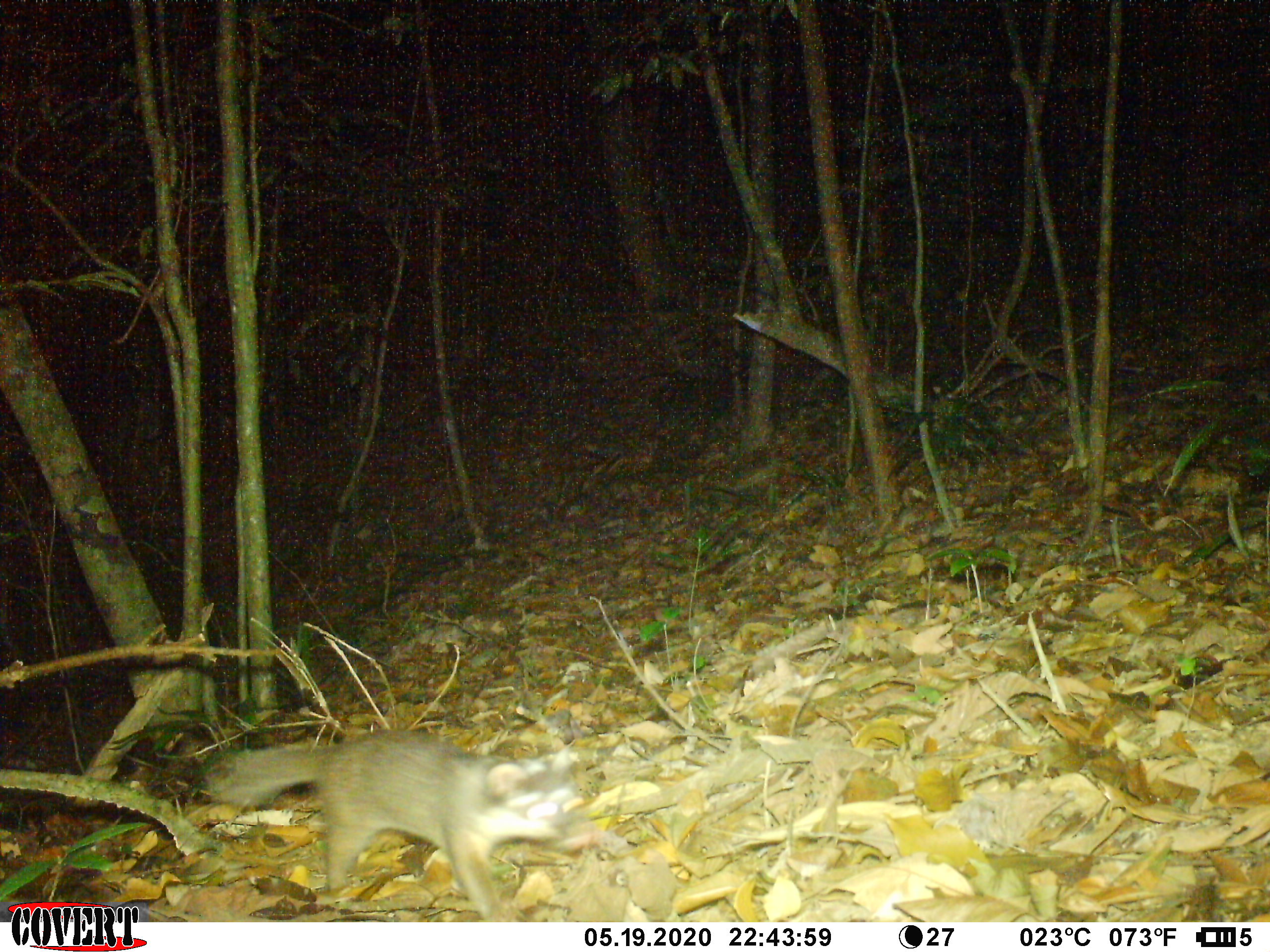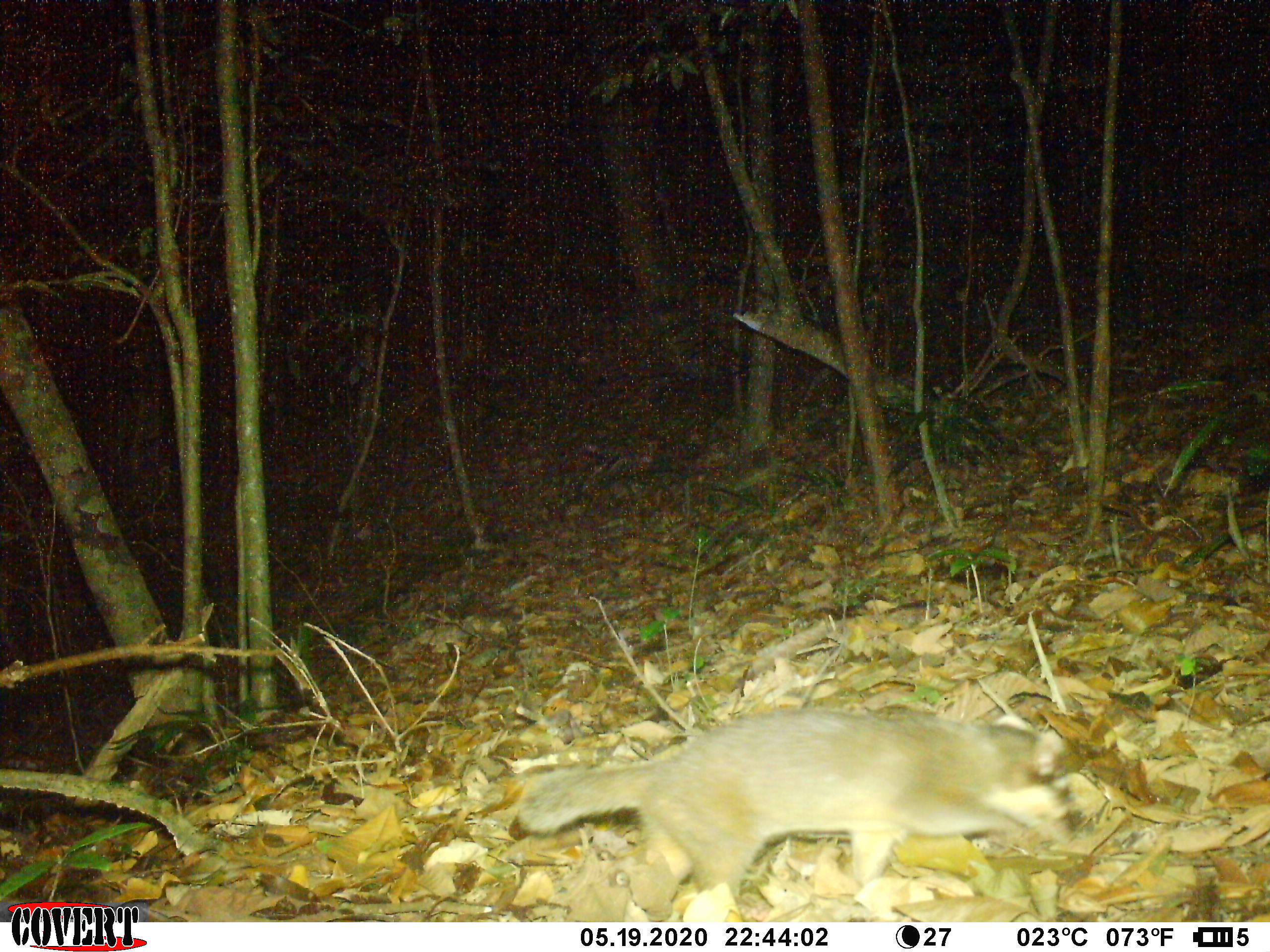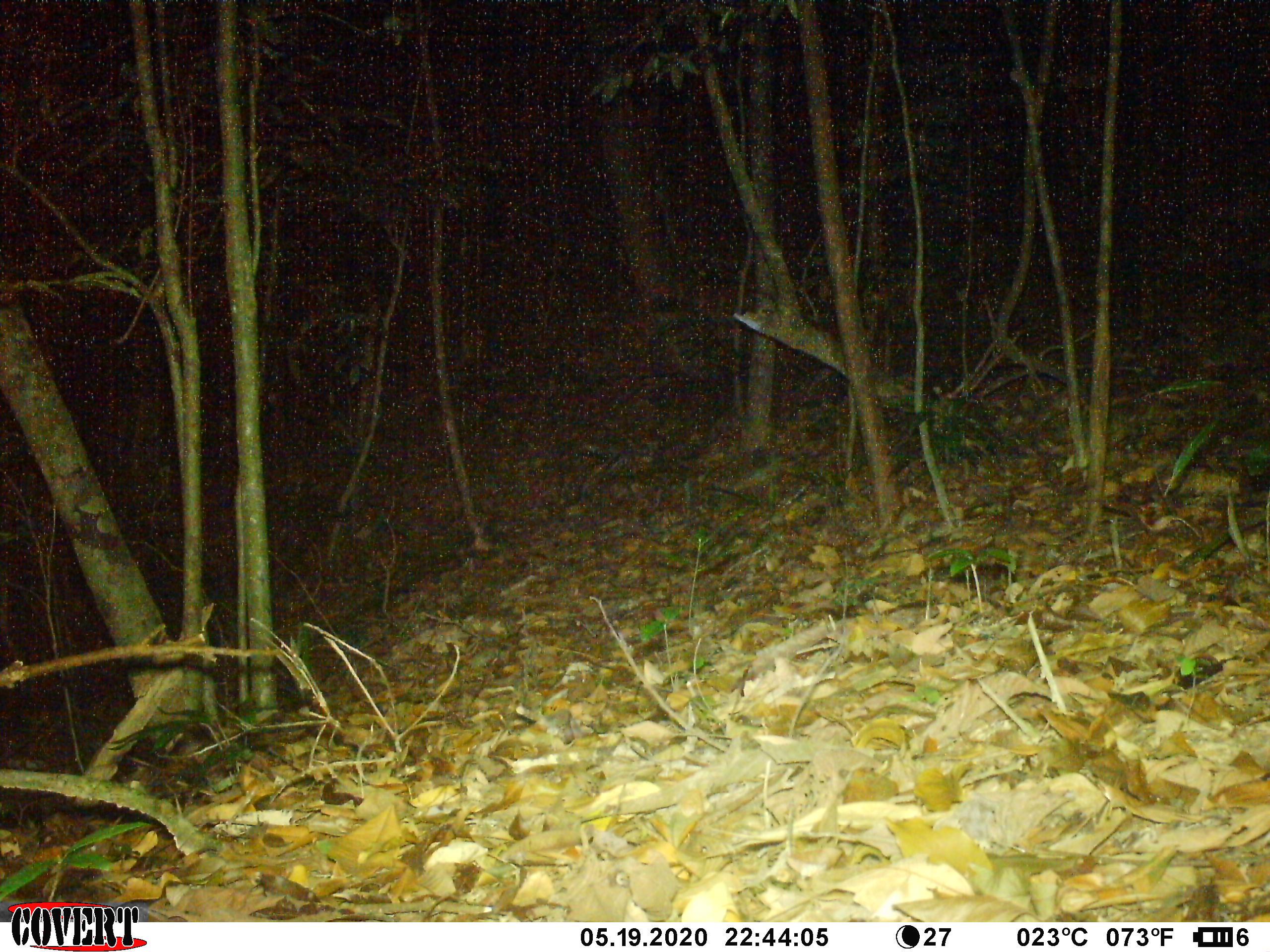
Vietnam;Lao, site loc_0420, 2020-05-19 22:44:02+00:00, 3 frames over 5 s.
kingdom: Animalia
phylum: Chordata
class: Mammalia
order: Carnivora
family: Mustelidae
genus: Melogale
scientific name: Melogale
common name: ferret badger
Ferret badger (Melogale). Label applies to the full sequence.